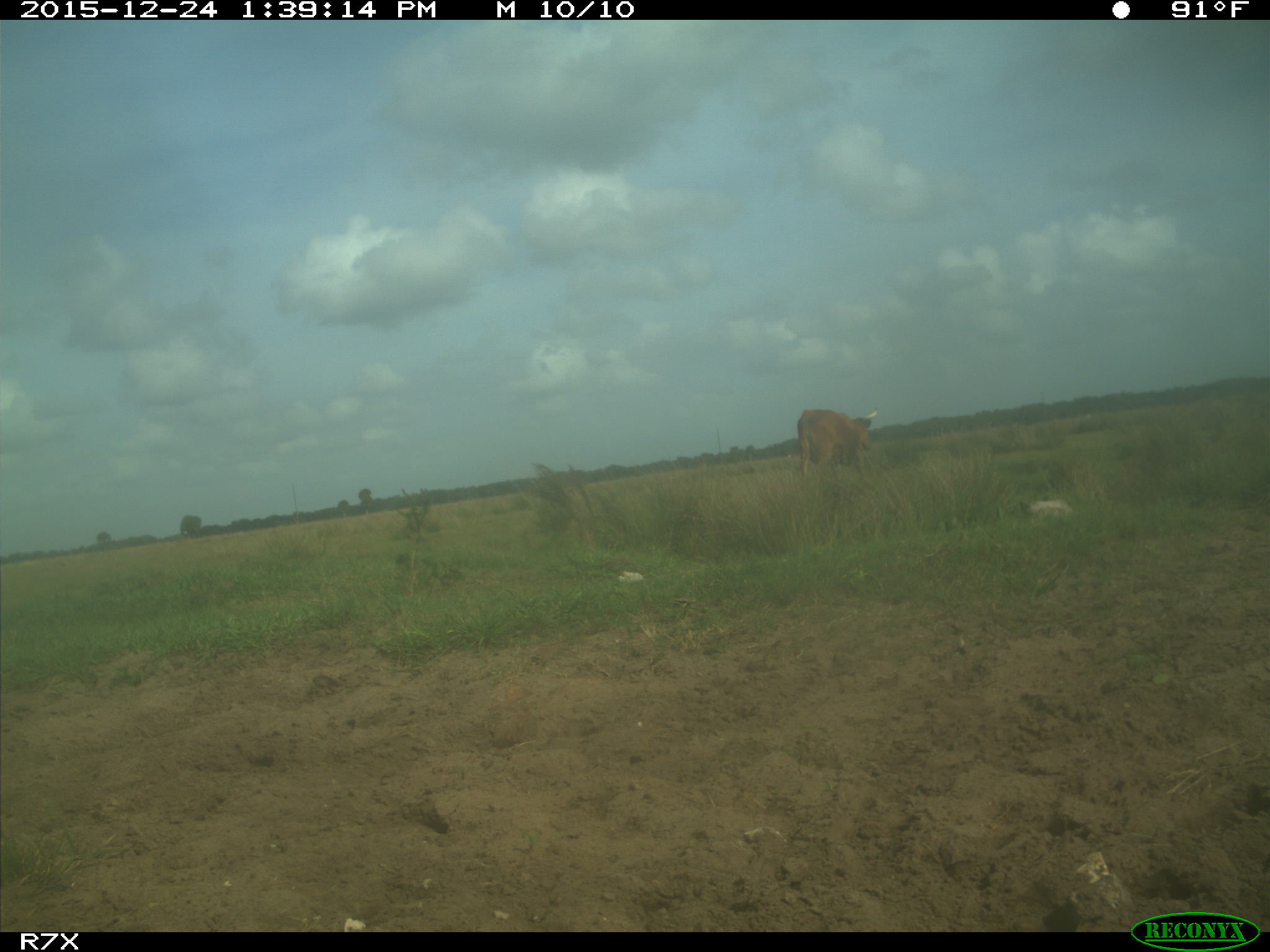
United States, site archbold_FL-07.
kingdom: Animalia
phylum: Chordata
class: Mammalia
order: Artiodactyla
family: Bovidae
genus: Bos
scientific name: Bos taurus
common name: domestic cow